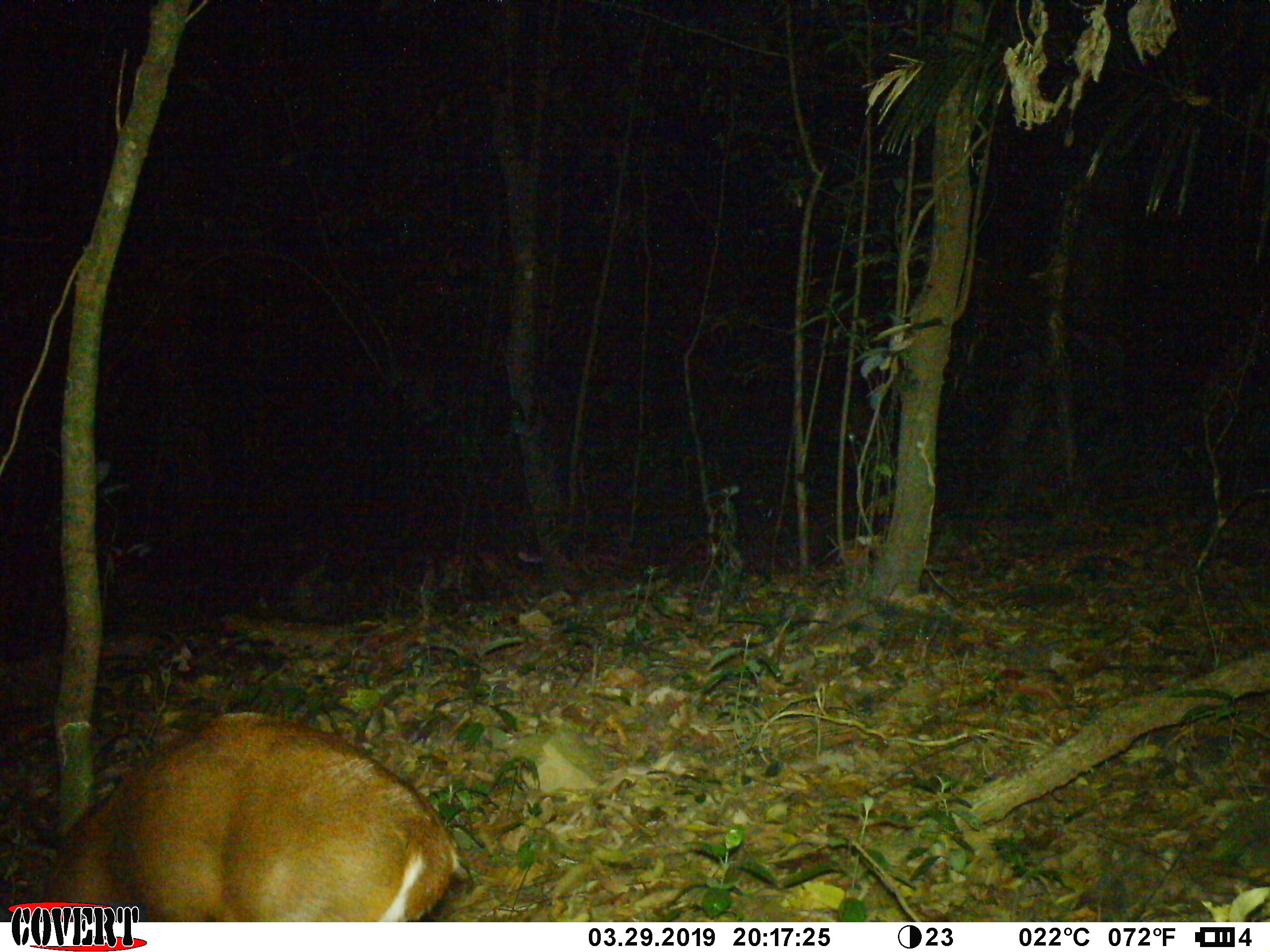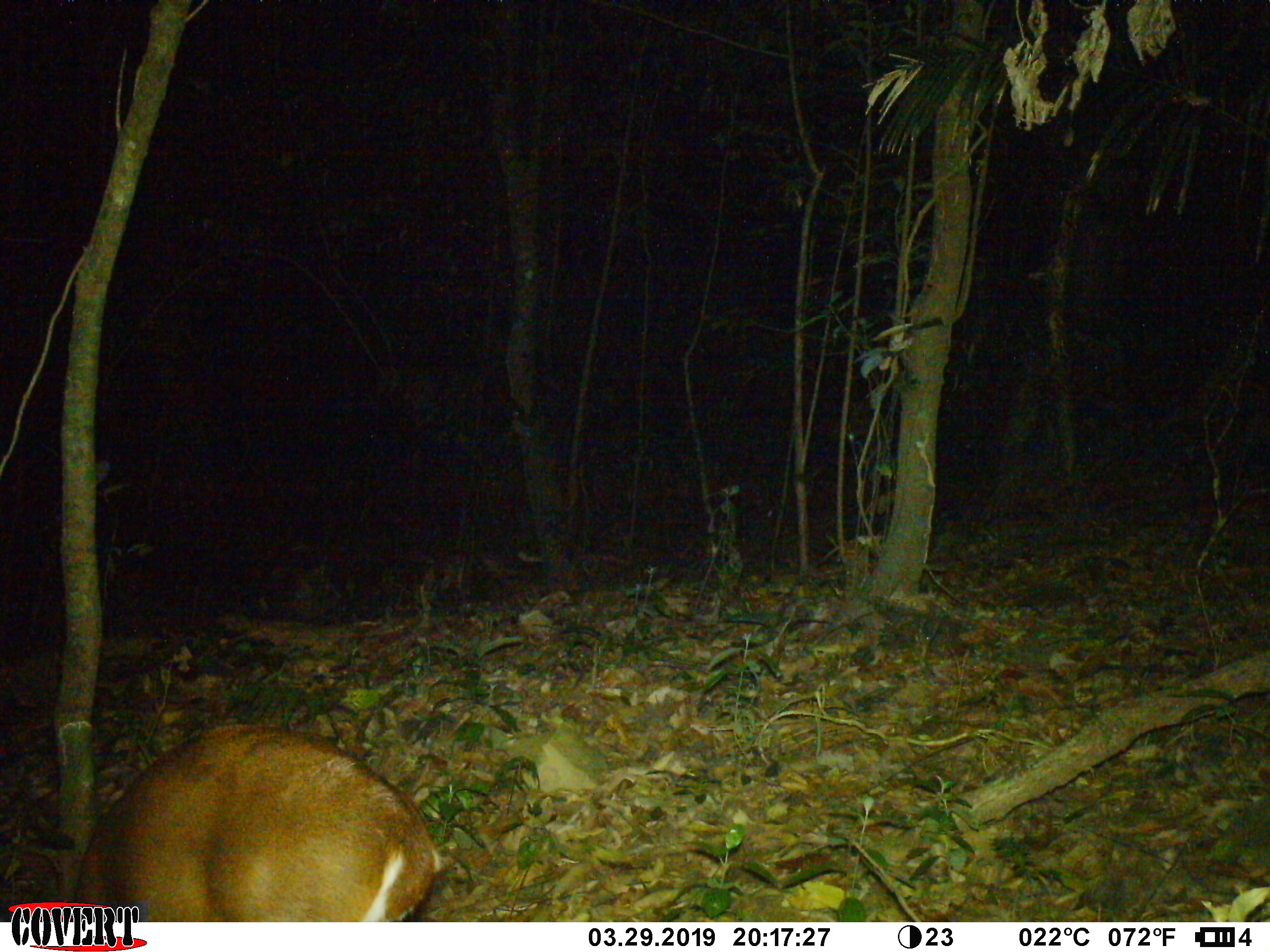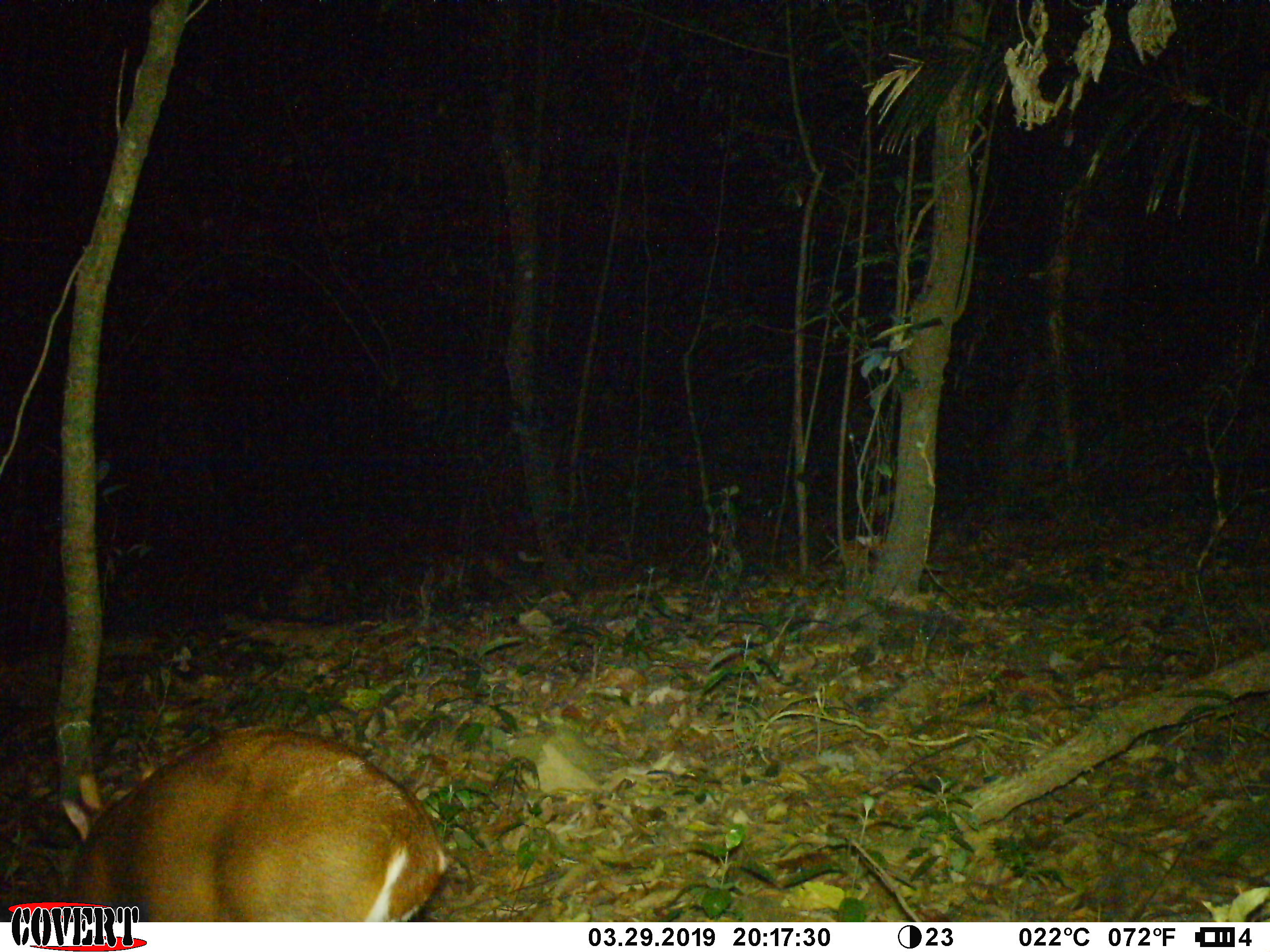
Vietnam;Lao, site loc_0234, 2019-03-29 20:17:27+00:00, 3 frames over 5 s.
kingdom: Animalia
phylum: Chordata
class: Mammalia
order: Artiodactyla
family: Cervidae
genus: Muntiacus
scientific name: Muntiacus vuquangensis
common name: large-antlered muntjac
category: large antlered muntjac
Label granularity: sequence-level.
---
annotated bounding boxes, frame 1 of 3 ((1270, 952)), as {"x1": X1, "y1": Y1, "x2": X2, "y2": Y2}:
large antlered muntjac: {"x1": 36, "y1": 711, "x2": 473, "y2": 921}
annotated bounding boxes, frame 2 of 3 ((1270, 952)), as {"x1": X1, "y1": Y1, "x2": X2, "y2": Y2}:
large antlered muntjac: {"x1": 74, "y1": 723, "x2": 455, "y2": 922}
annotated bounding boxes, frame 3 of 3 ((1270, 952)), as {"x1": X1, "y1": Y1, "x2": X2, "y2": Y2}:
large antlered muntjac: {"x1": 65, "y1": 726, "x2": 454, "y2": 921}